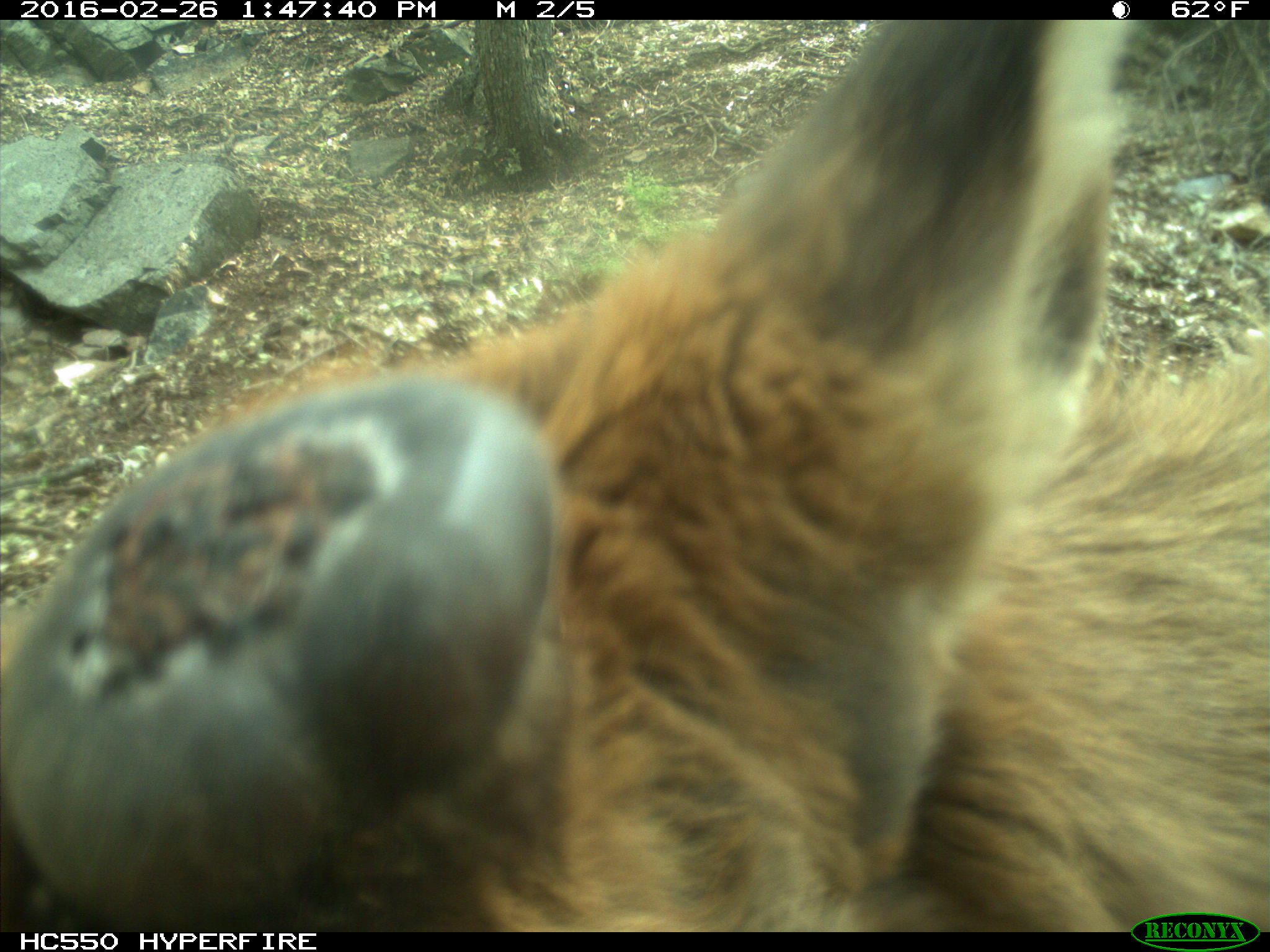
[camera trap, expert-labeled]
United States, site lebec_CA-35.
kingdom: Animalia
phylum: Chordata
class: Mammalia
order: Artiodactyla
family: Cervidae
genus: Cervus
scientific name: Cervus canadensis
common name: elk